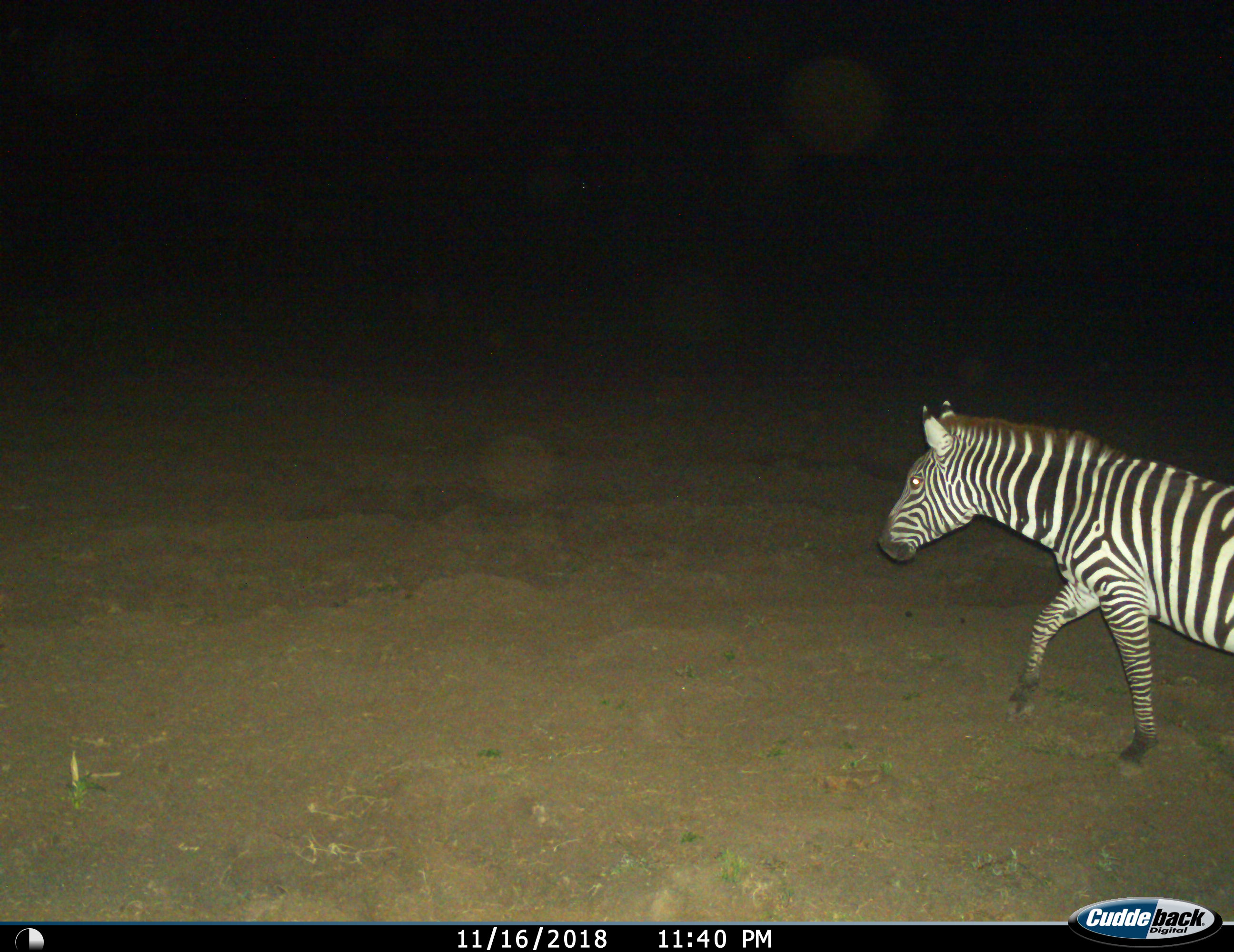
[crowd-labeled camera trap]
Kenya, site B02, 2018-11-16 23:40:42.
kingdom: Animalia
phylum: Chordata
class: Mammalia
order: Perissodactyla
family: Equidae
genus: Equus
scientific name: Equus quagga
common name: plains zebra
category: zebra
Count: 1.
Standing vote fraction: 0%.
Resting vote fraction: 0%.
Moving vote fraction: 100%.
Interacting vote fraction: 0%.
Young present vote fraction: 0%.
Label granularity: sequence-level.